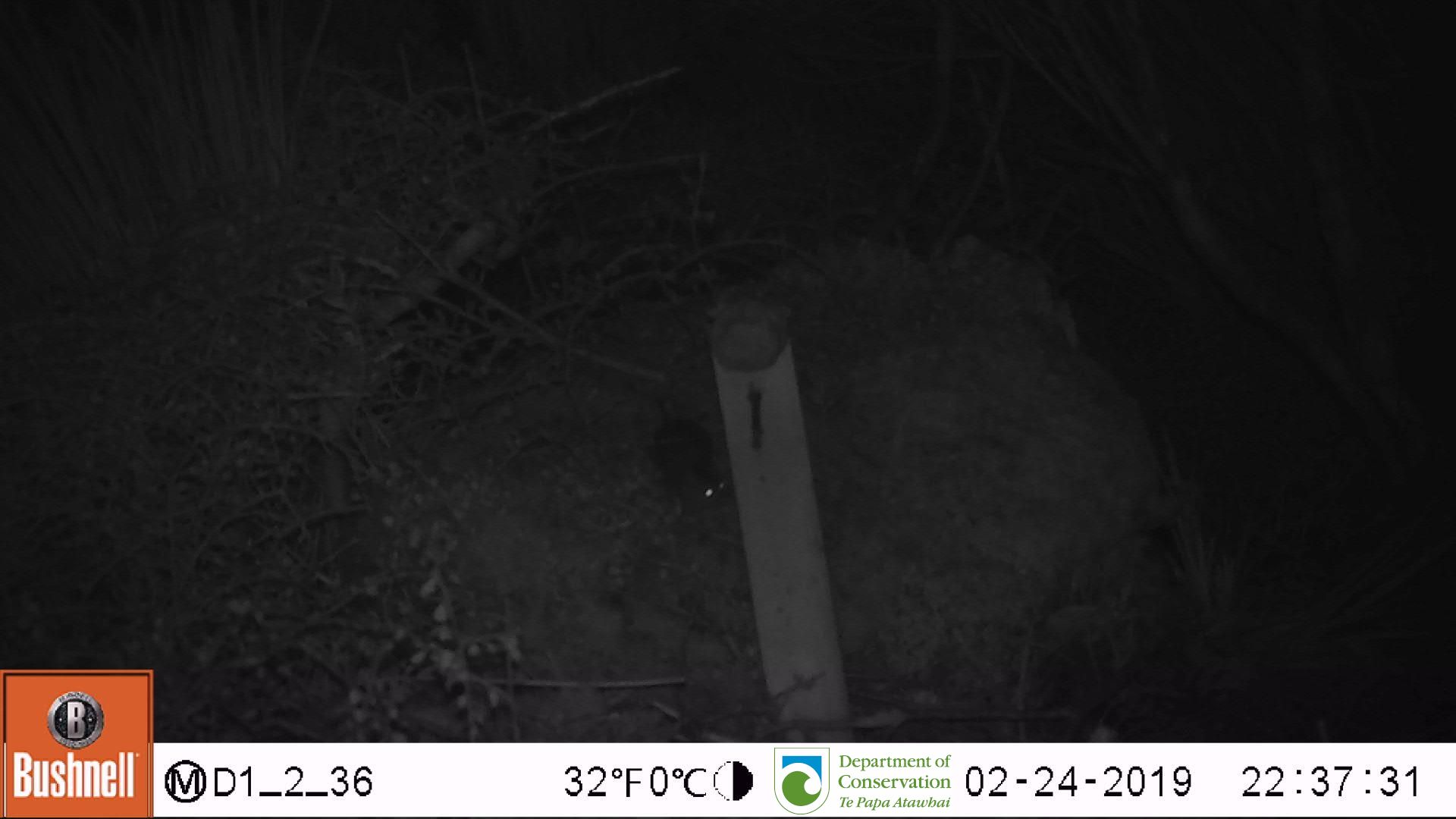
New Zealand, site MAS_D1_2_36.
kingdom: Animalia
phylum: Chordata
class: Mammalia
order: Rodentia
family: Muridae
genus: Mus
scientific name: Mus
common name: mouse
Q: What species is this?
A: Mouse (Mus).